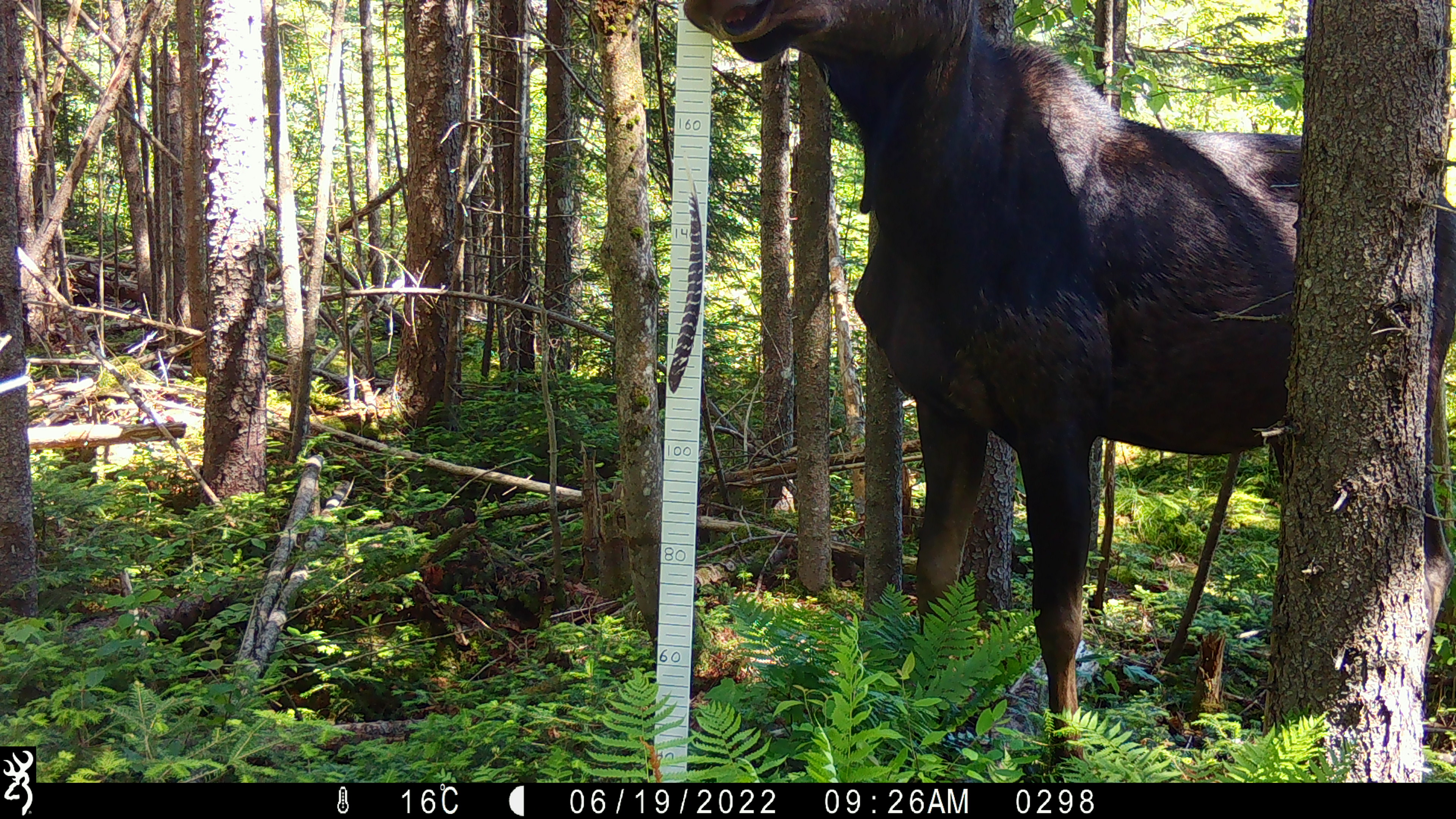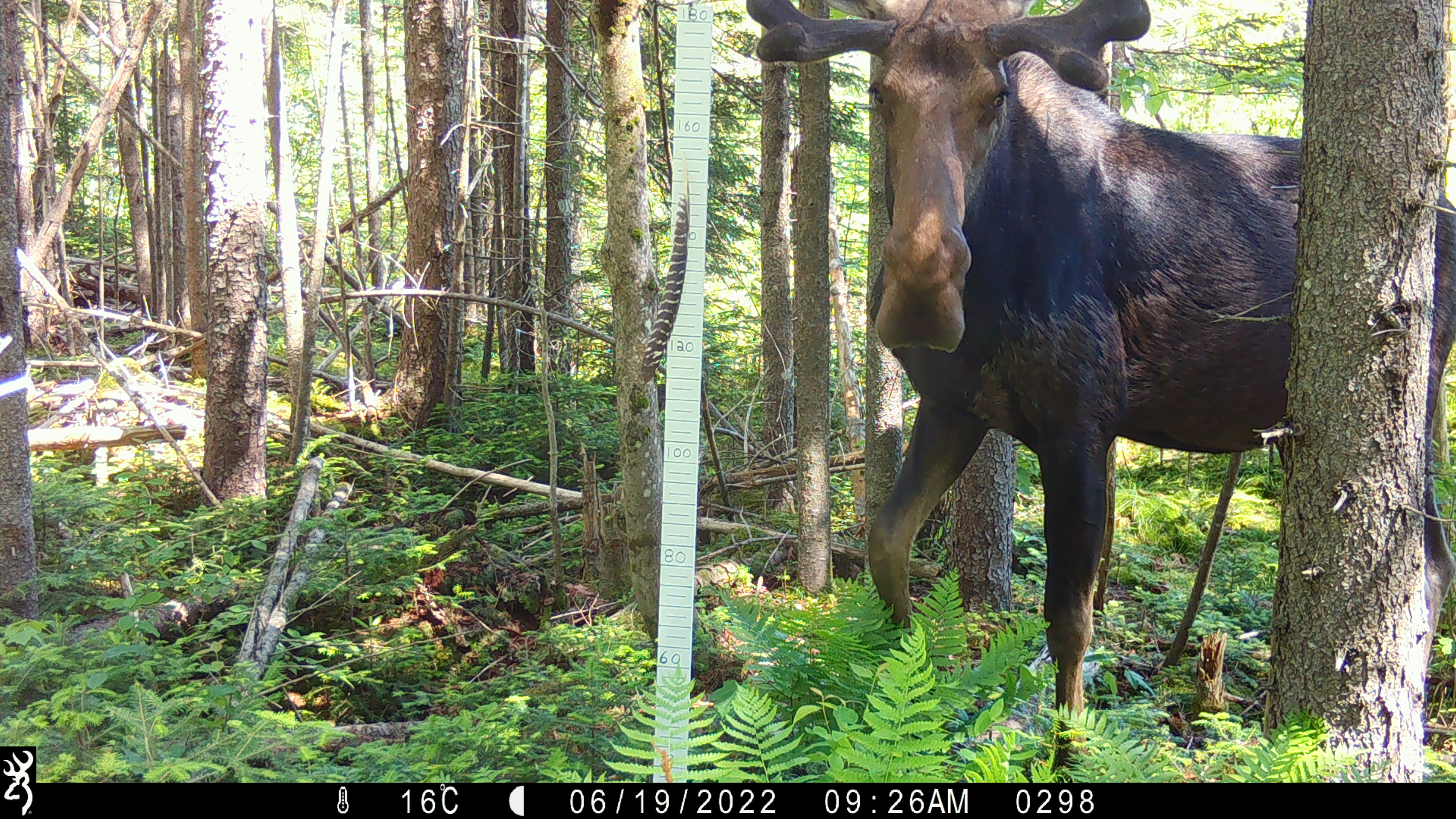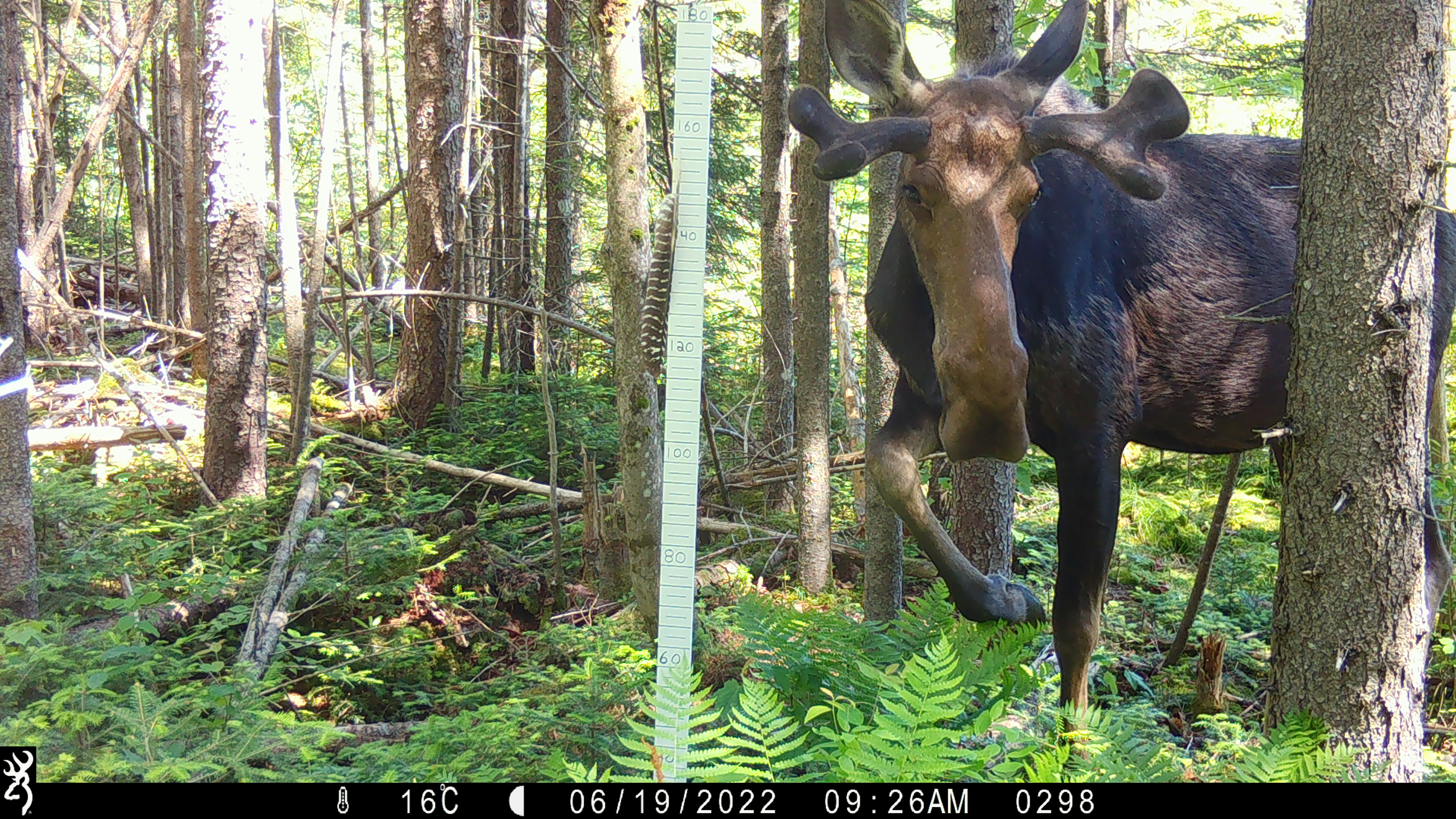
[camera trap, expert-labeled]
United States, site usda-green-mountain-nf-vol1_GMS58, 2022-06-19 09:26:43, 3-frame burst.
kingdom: Animalia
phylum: Chordata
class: Mammalia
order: Artiodactyla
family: Cervidae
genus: Alces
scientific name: Alces alces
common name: moose